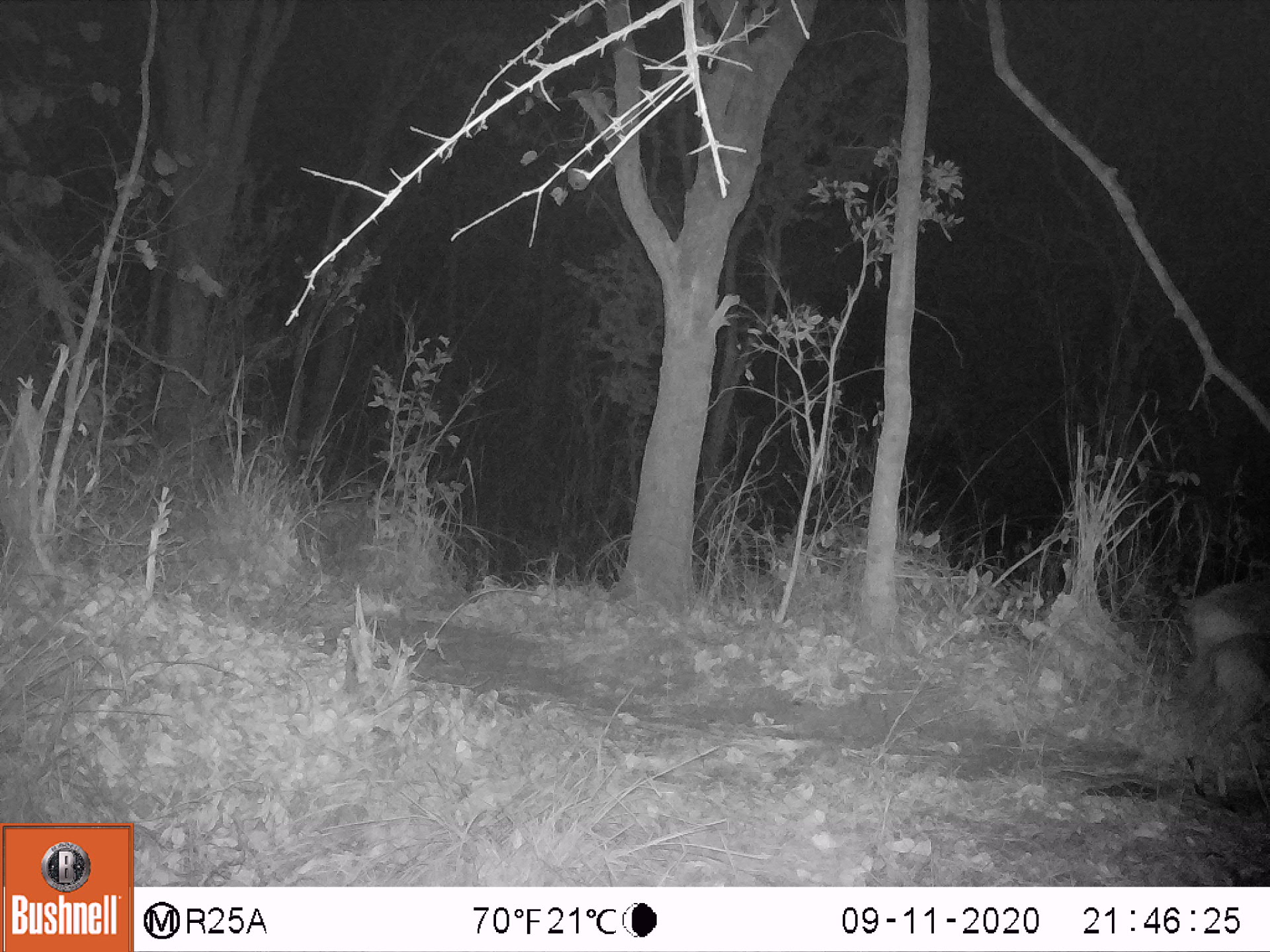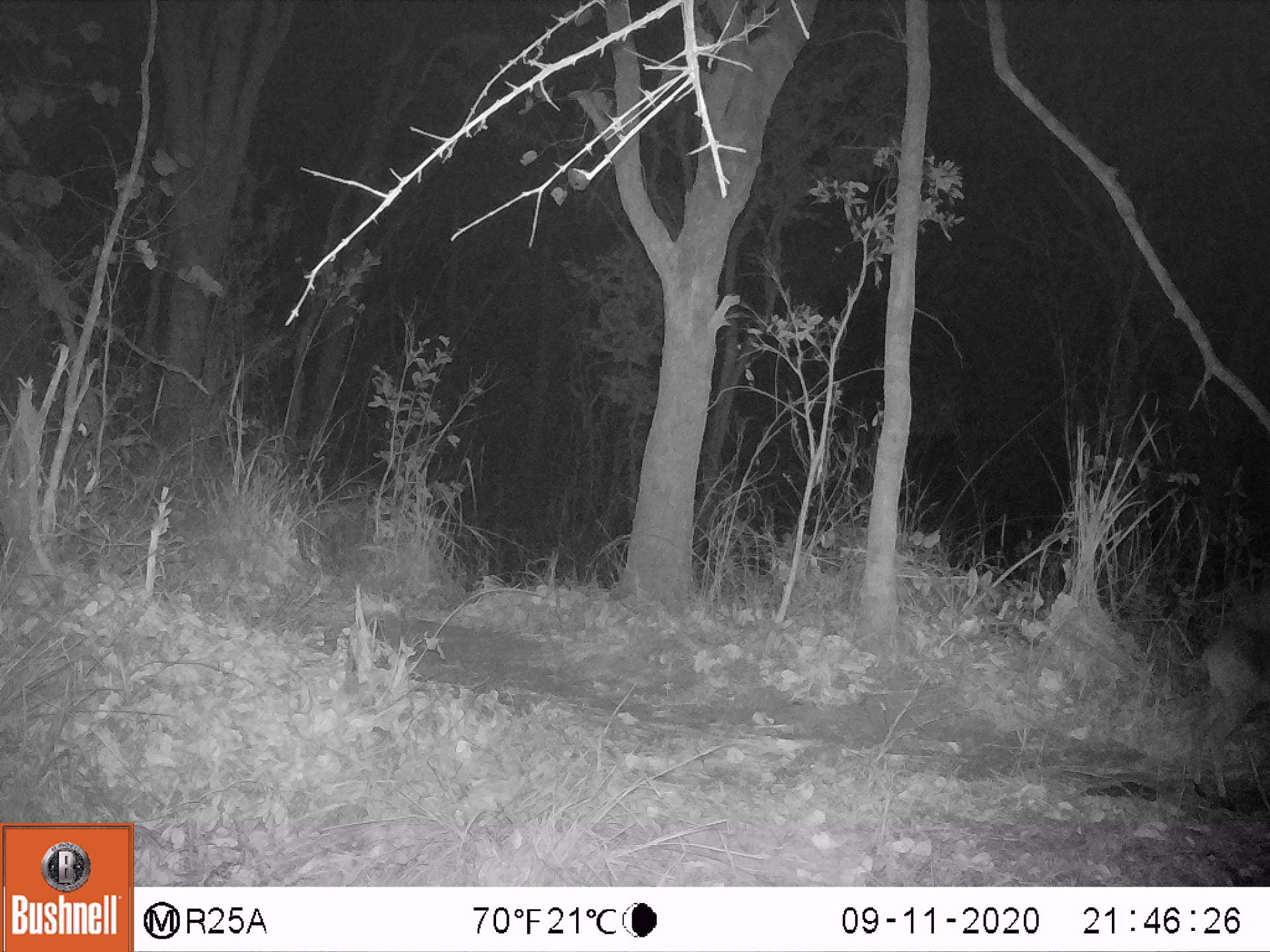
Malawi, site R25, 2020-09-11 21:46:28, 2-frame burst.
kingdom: Animalia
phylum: Chordata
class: Mammalia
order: Artiodactyla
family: Bovidae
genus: Sylvicapra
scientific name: Sylvicapra grimmia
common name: common duiker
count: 2